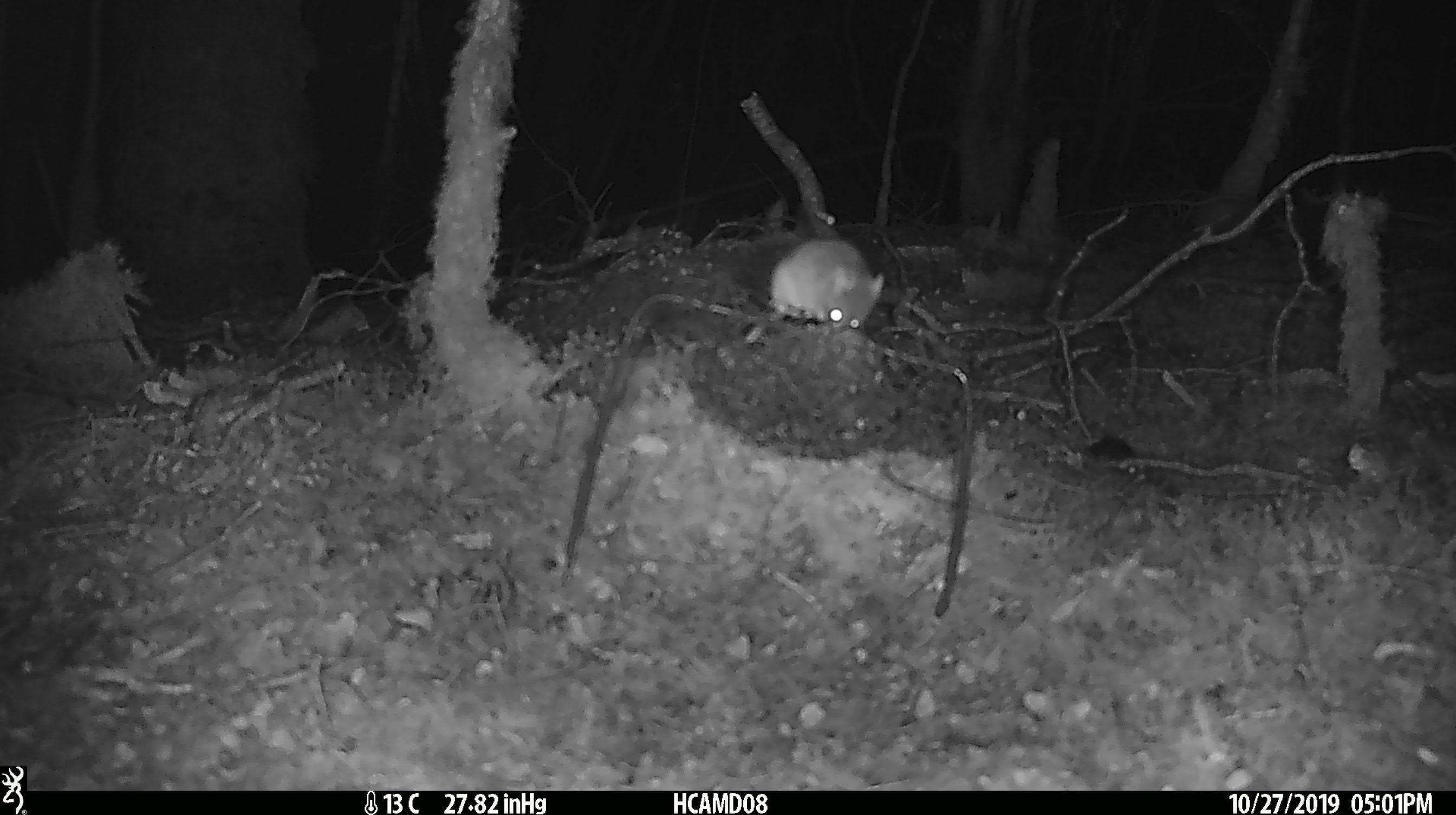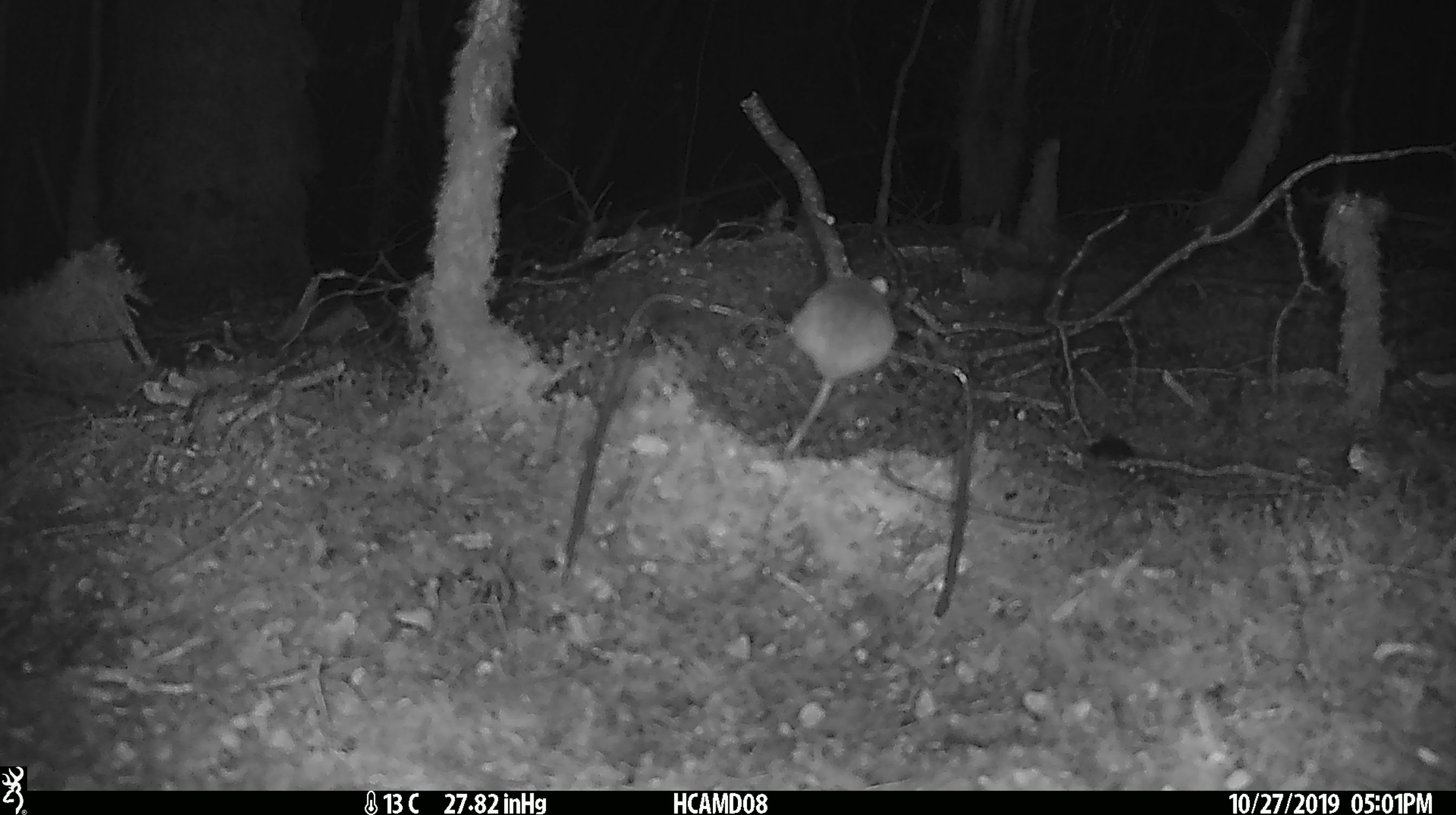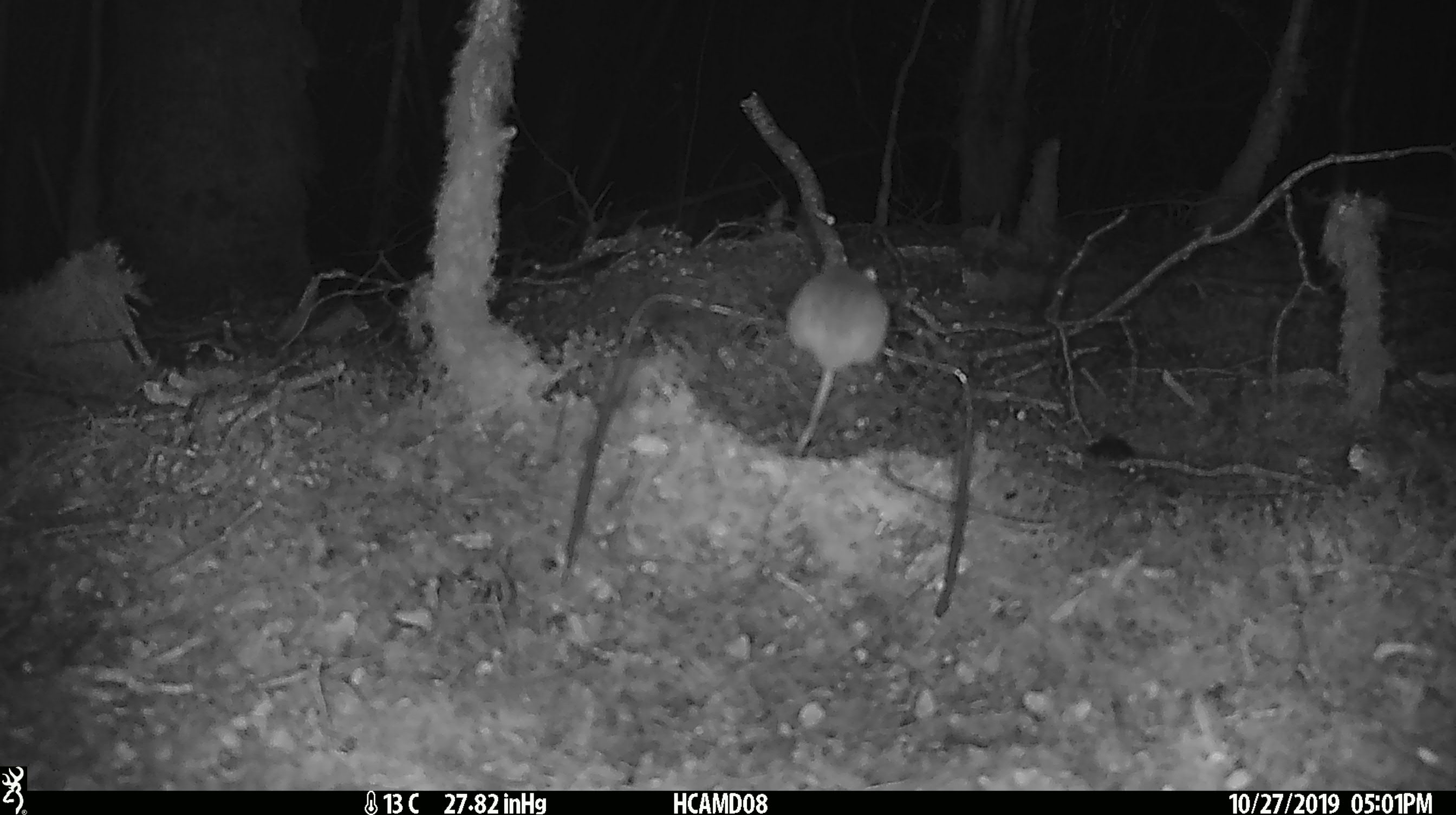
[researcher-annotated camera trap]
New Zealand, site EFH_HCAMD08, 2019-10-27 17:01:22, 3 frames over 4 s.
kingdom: Animalia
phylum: Chordata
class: Mammalia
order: Rodentia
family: Muridae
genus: Mus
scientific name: Mus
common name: mouse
Mouse (Mus).